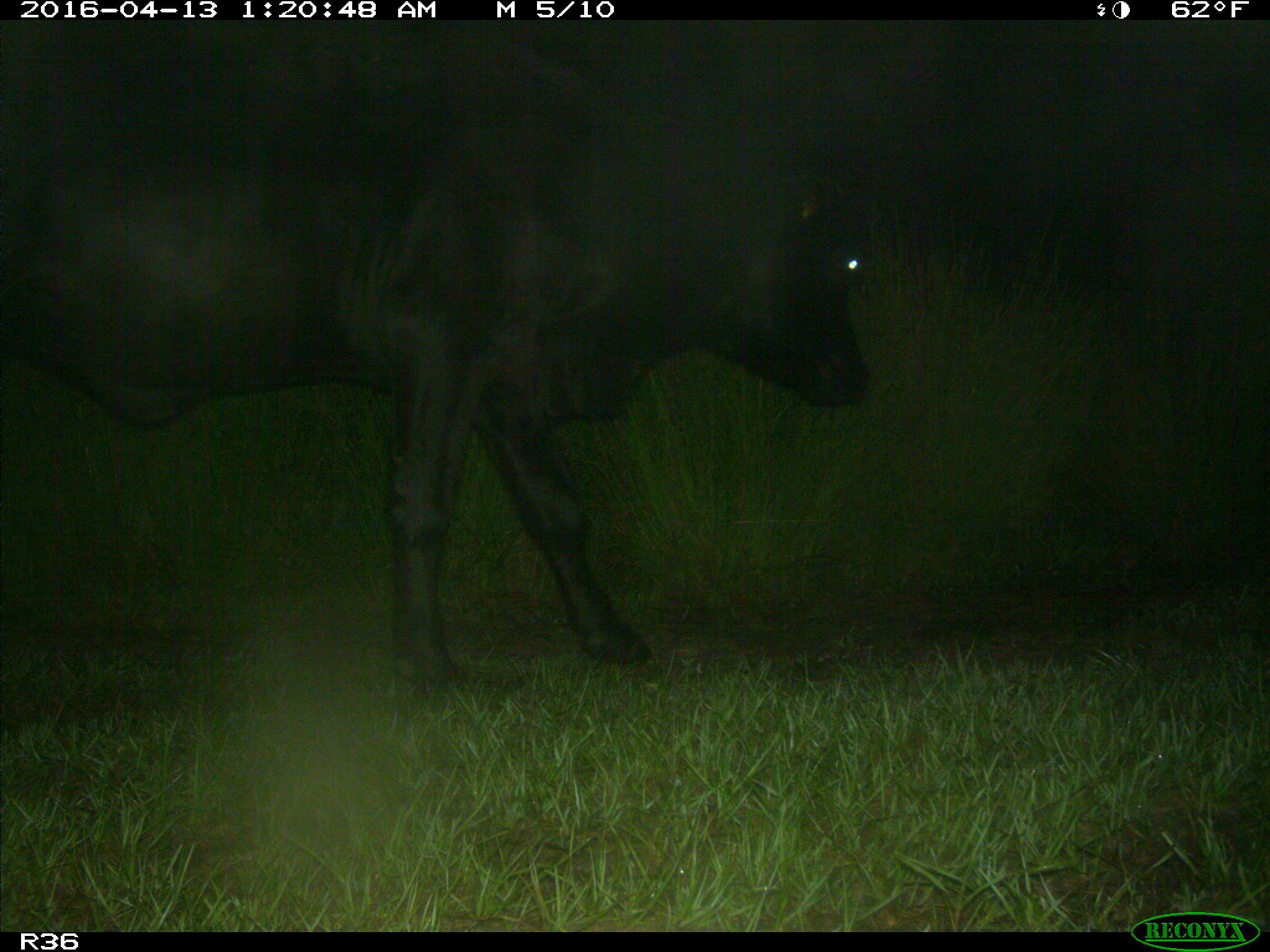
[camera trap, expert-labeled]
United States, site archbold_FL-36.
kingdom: Animalia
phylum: Chordata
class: Mammalia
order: Artiodactyla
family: Bovidae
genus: Bos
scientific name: Bos taurus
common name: domestic cow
Bos taurus (domestic cow).